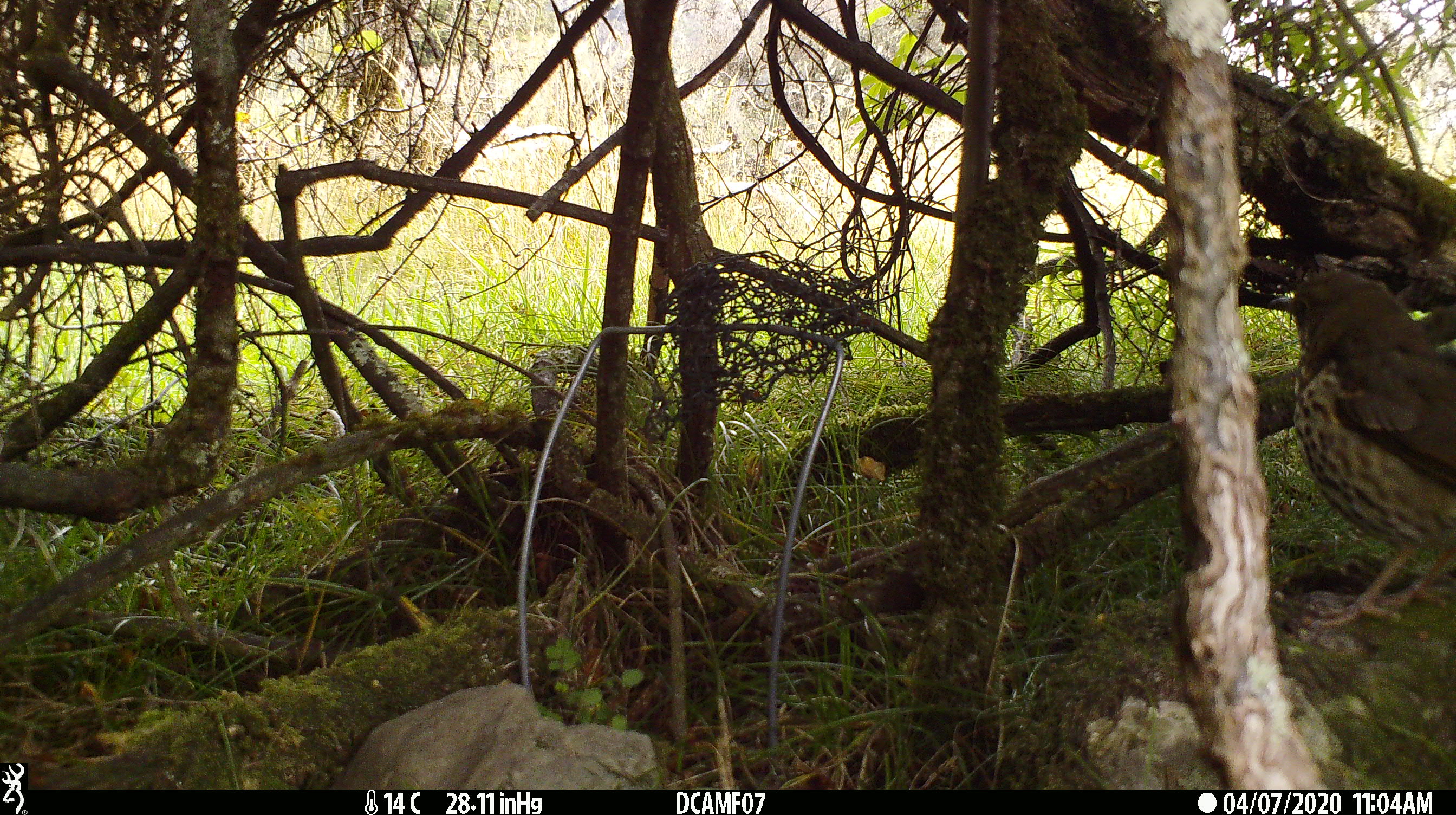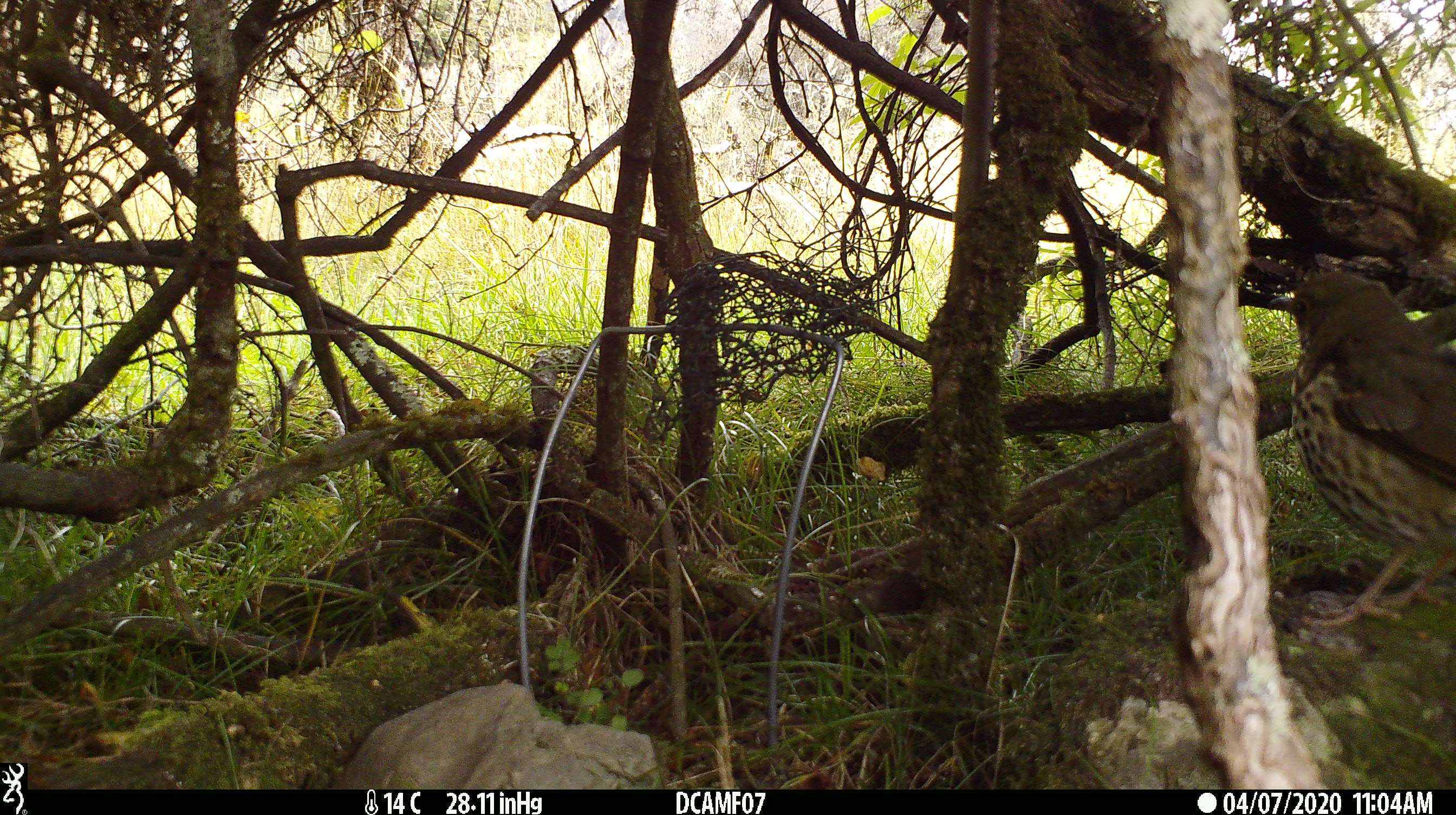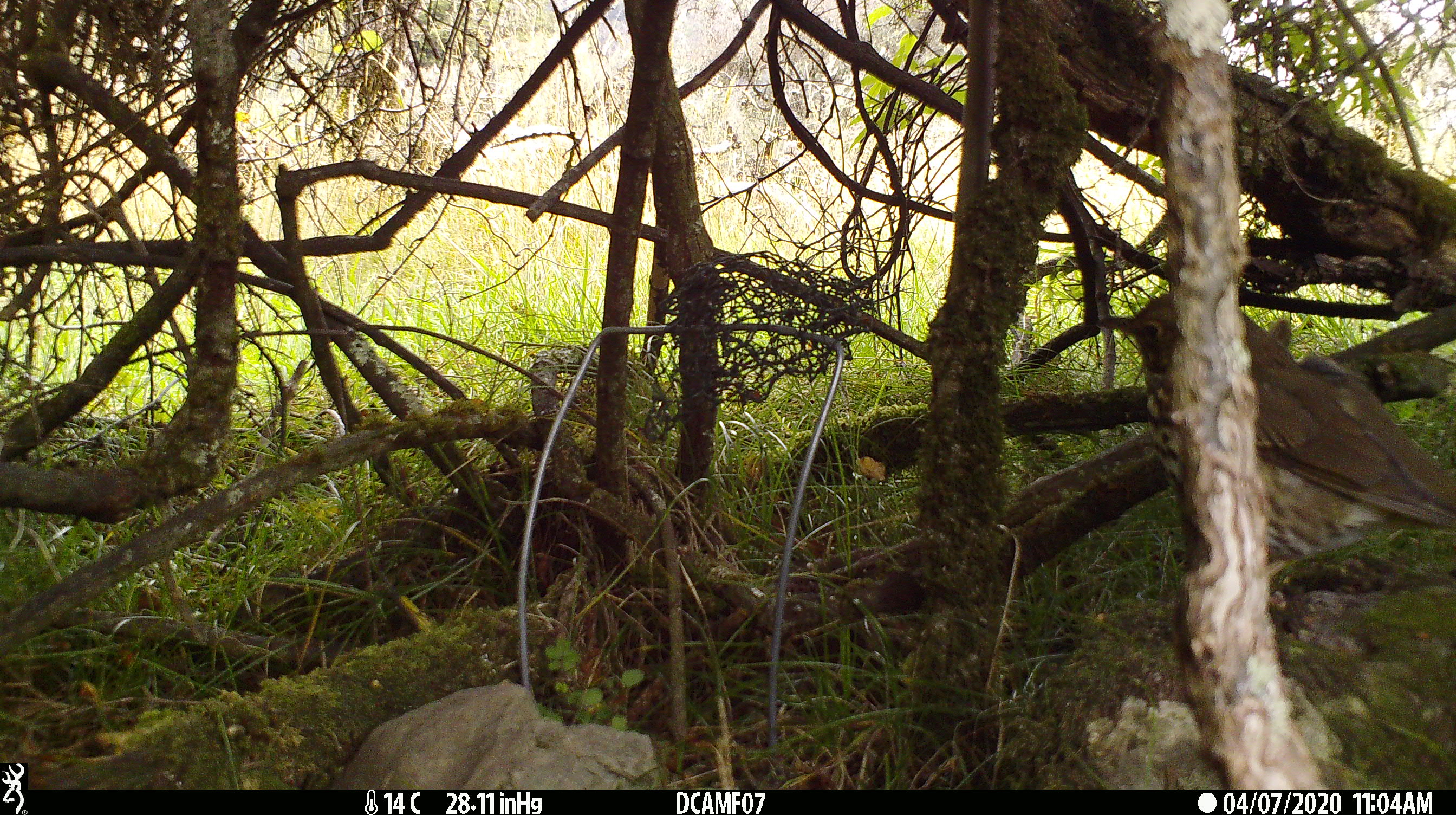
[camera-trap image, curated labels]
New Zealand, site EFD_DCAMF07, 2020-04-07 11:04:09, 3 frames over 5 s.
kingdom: Animalia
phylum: Chordata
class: Aves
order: Passeriformes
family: Turdidae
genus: Turdus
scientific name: Turdus philomelos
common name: song thrush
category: thrush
Thrush (song thrush) (Turdus philomelos).